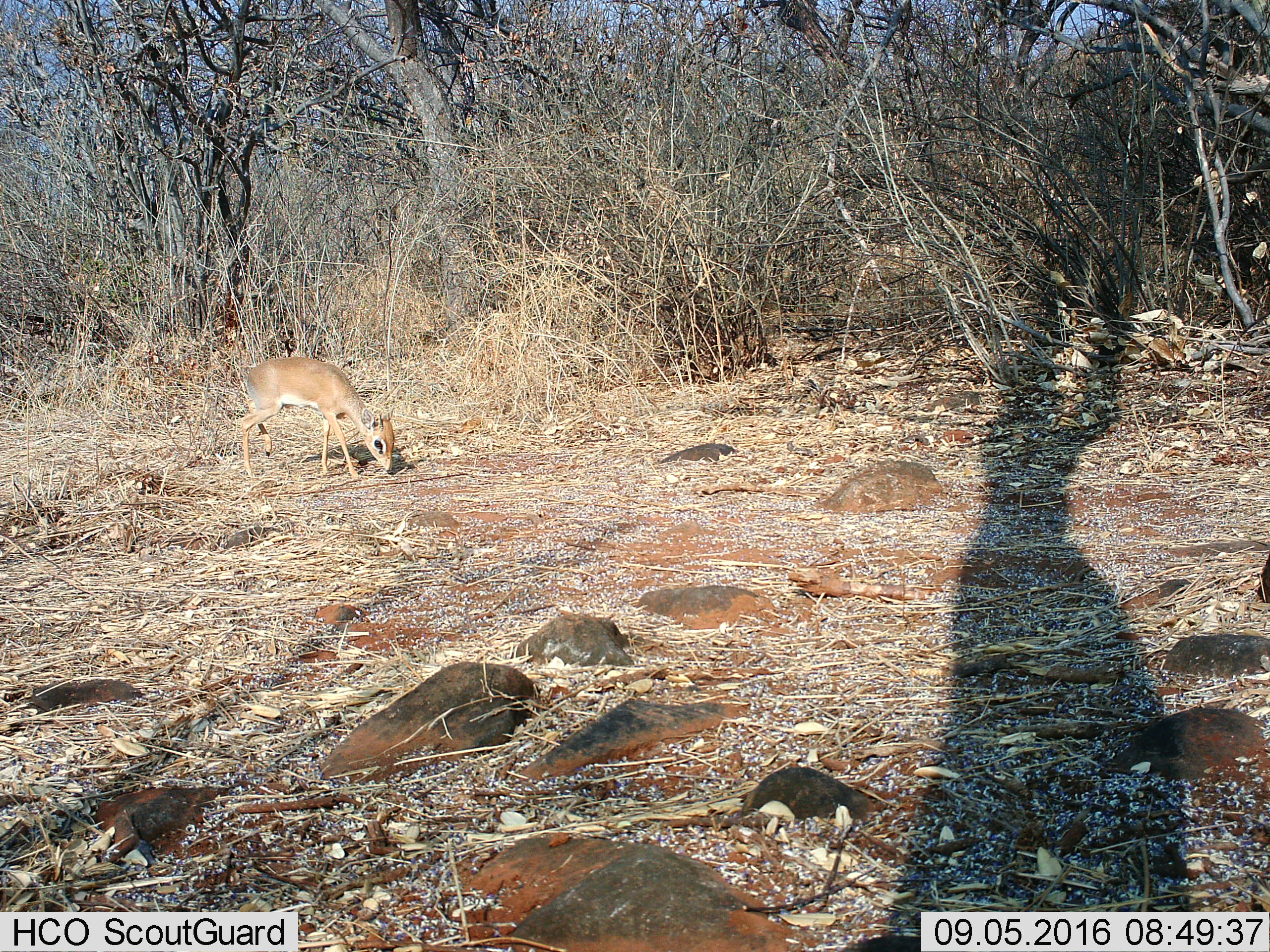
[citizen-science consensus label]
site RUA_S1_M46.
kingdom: Animalia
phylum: Chordata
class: Mammalia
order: Artiodactyla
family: Bovidae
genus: Madoqua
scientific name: Madoqua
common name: dik-dik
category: dikdik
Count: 1.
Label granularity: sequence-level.